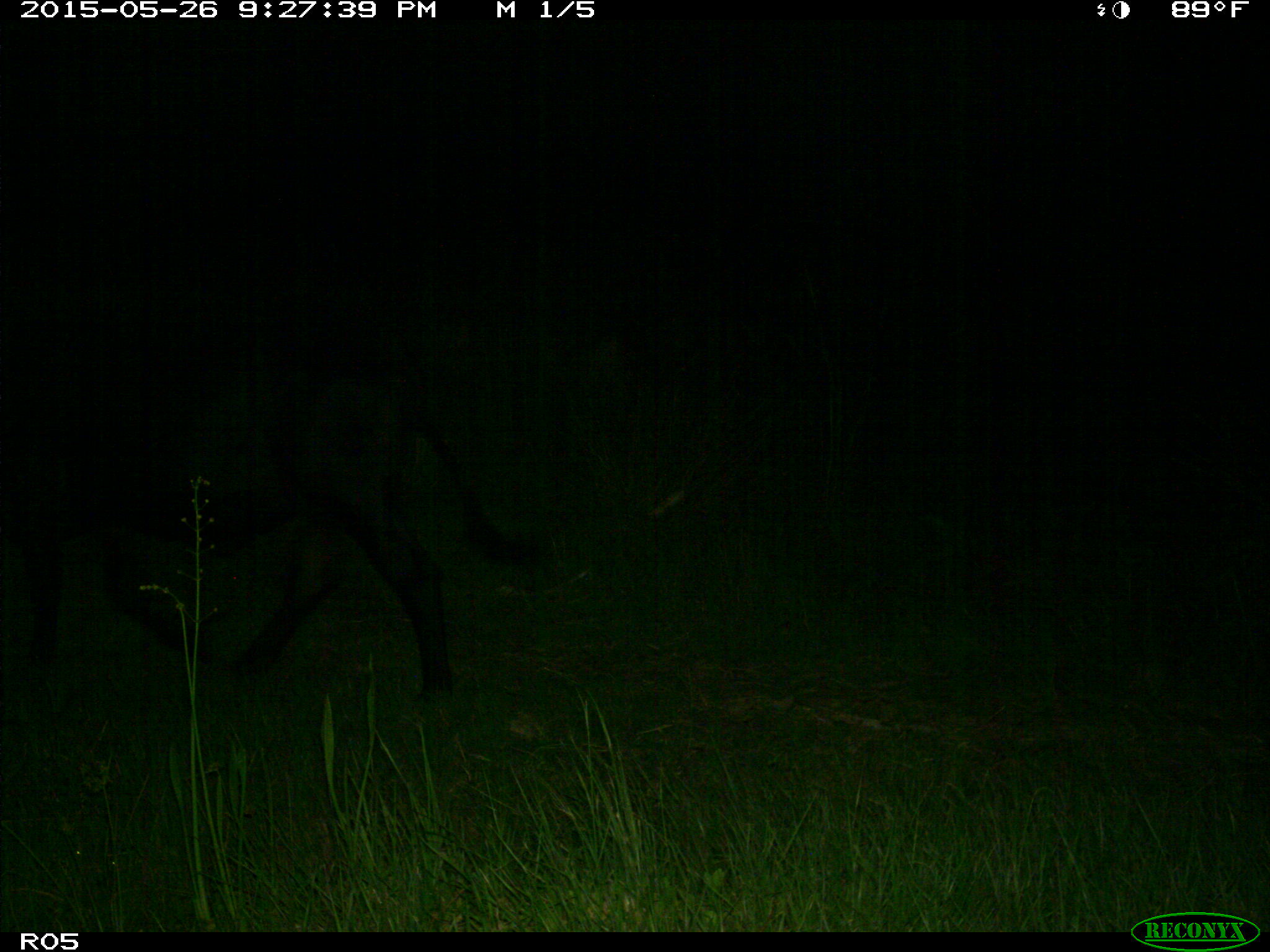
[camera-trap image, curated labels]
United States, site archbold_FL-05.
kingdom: Animalia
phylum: Chordata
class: Mammalia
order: Artiodactyla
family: Bovidae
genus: Bos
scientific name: Bos taurus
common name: domestic cow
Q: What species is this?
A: Bos taurus (domestic cow).